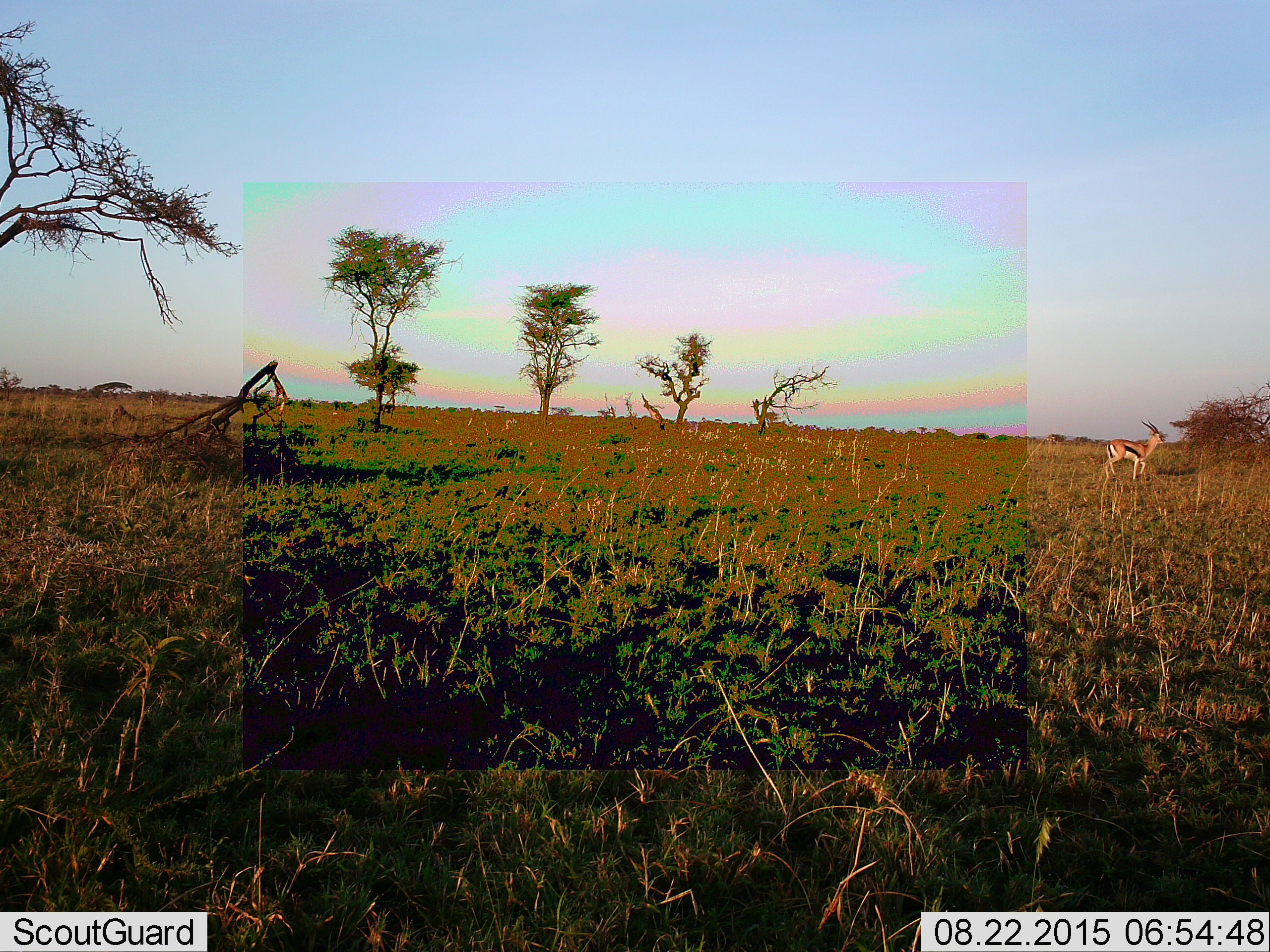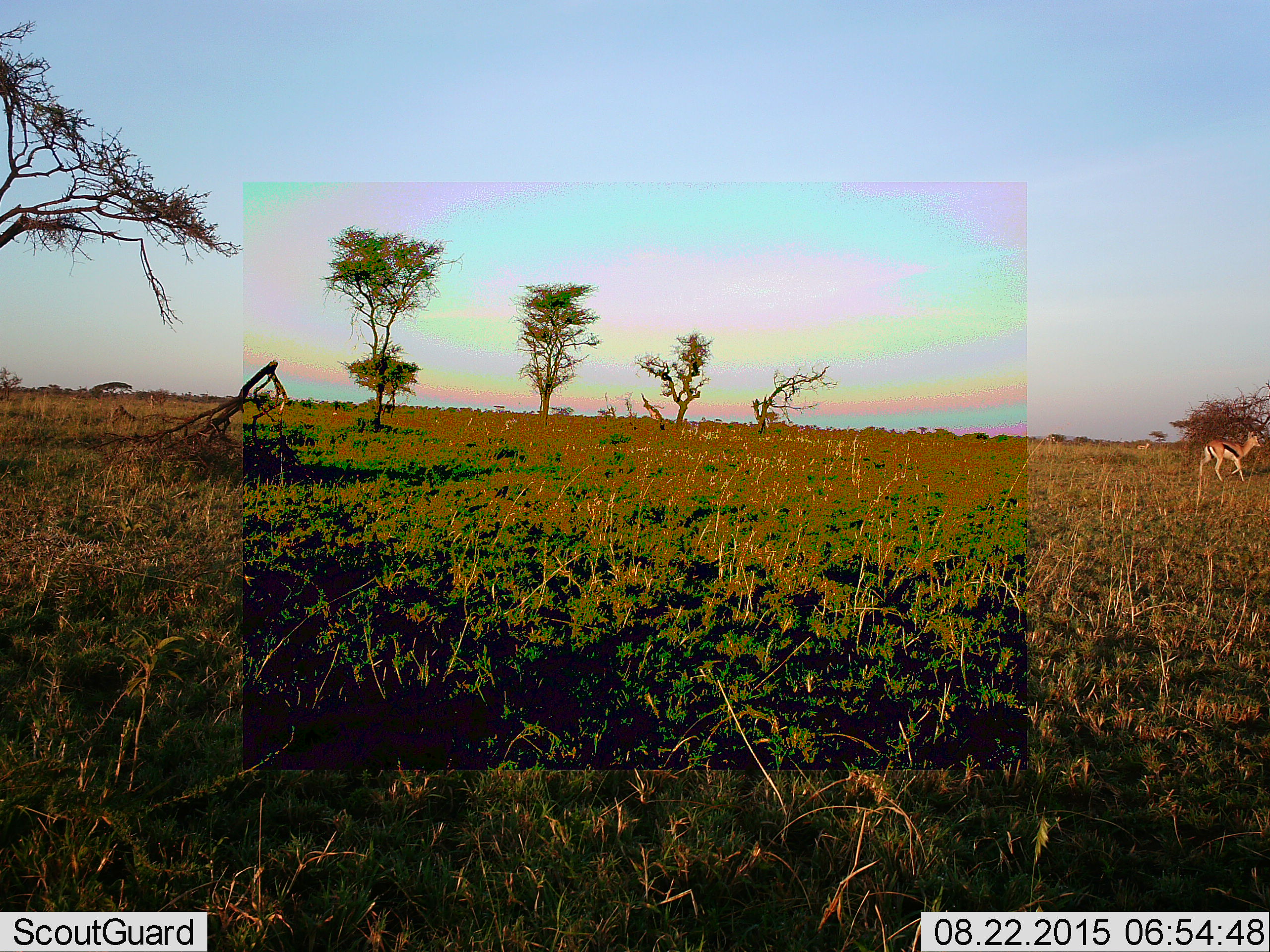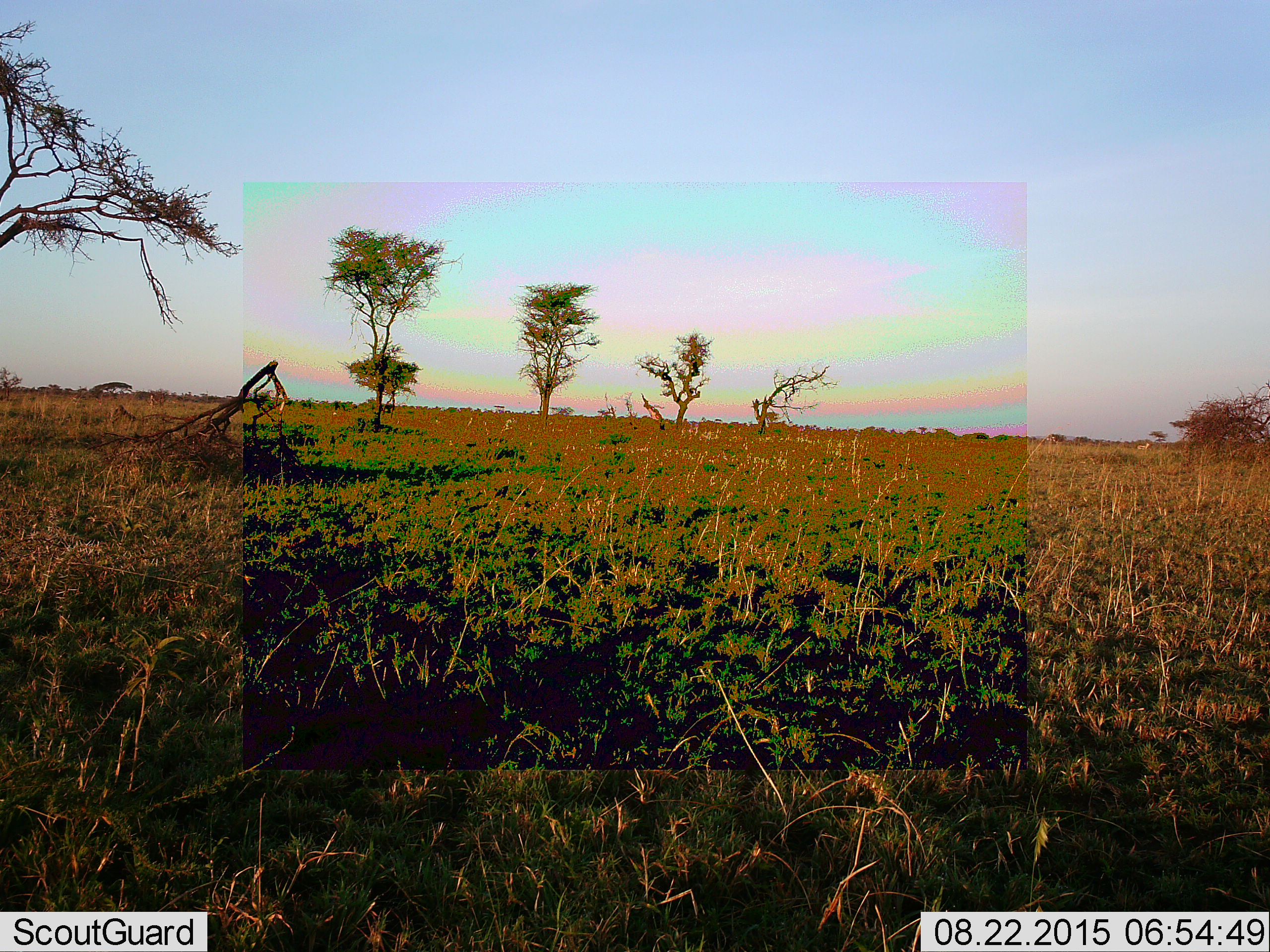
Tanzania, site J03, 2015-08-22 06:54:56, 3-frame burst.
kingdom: Animalia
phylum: Chordata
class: Mammalia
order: Artiodactyla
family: Bovidae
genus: Eudorcas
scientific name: Eudorcas thomsonii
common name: thomson's gazelle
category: gazellethomsons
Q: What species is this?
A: Gazellethomsons (thomson's gazelle) (Eudorcas thomsonii).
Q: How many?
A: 1.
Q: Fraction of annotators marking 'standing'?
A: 17%.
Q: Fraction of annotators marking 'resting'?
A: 0%.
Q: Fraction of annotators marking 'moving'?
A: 100%.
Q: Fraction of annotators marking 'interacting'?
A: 0%.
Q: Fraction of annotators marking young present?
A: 0%.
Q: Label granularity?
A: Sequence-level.